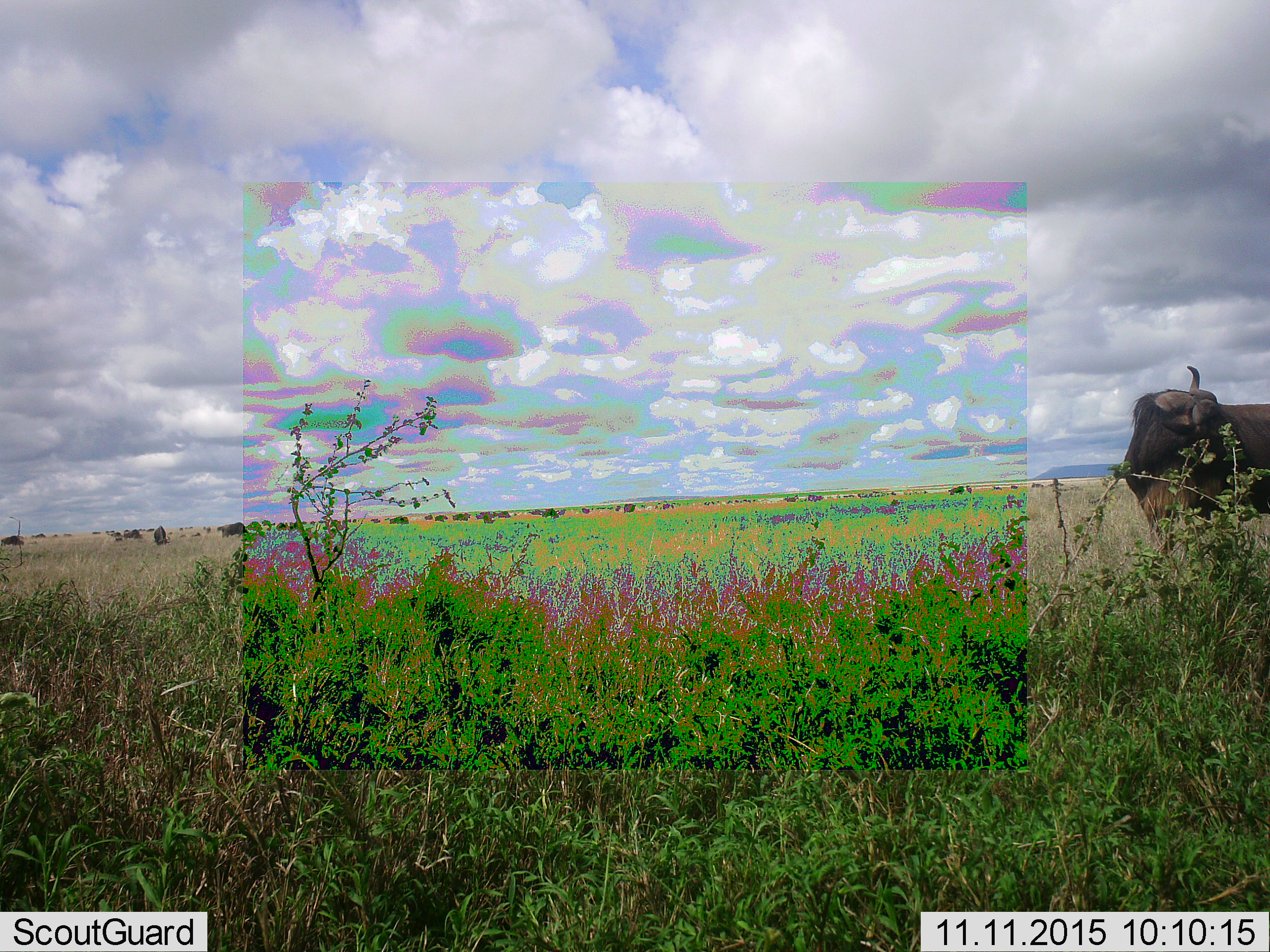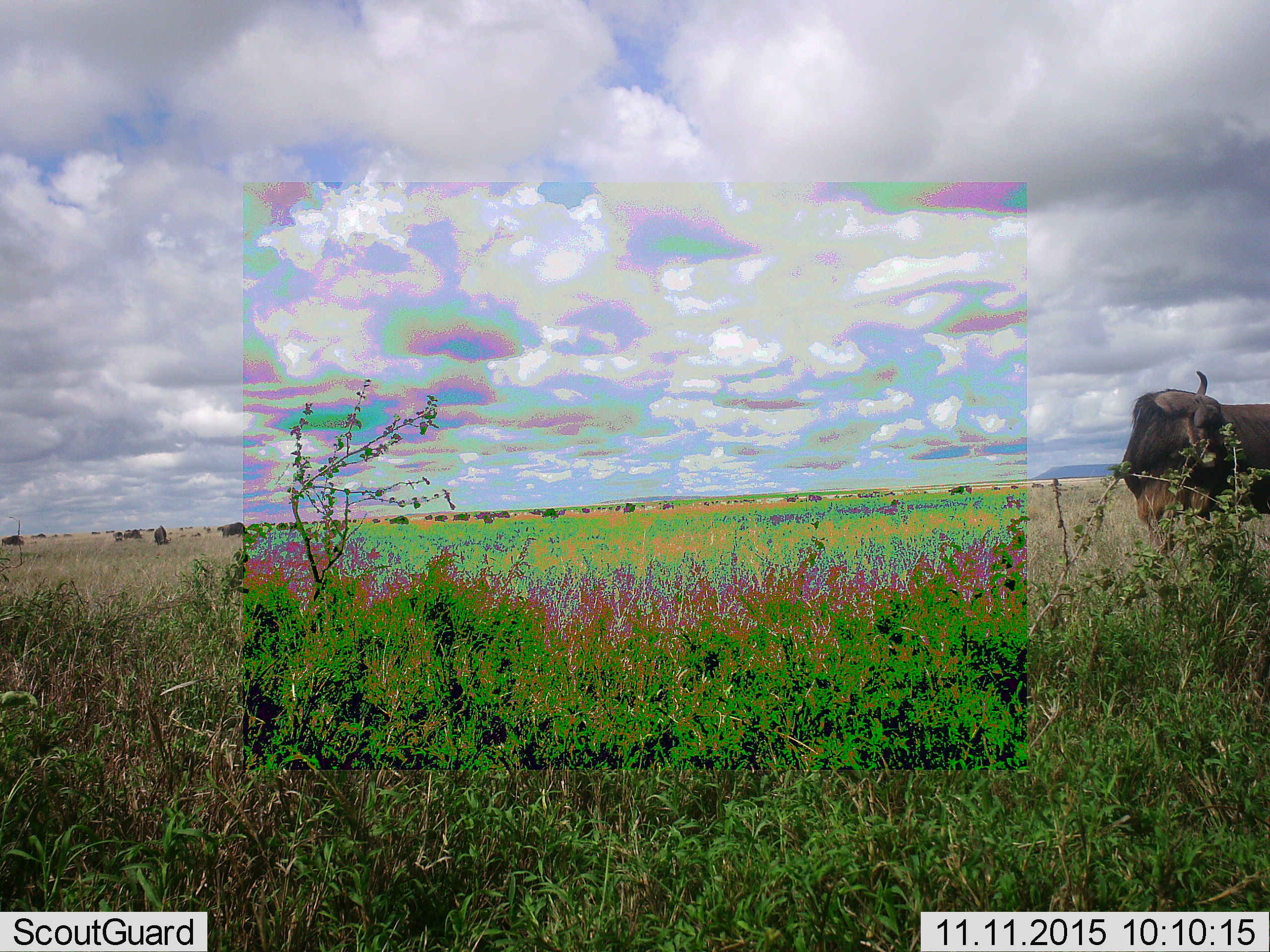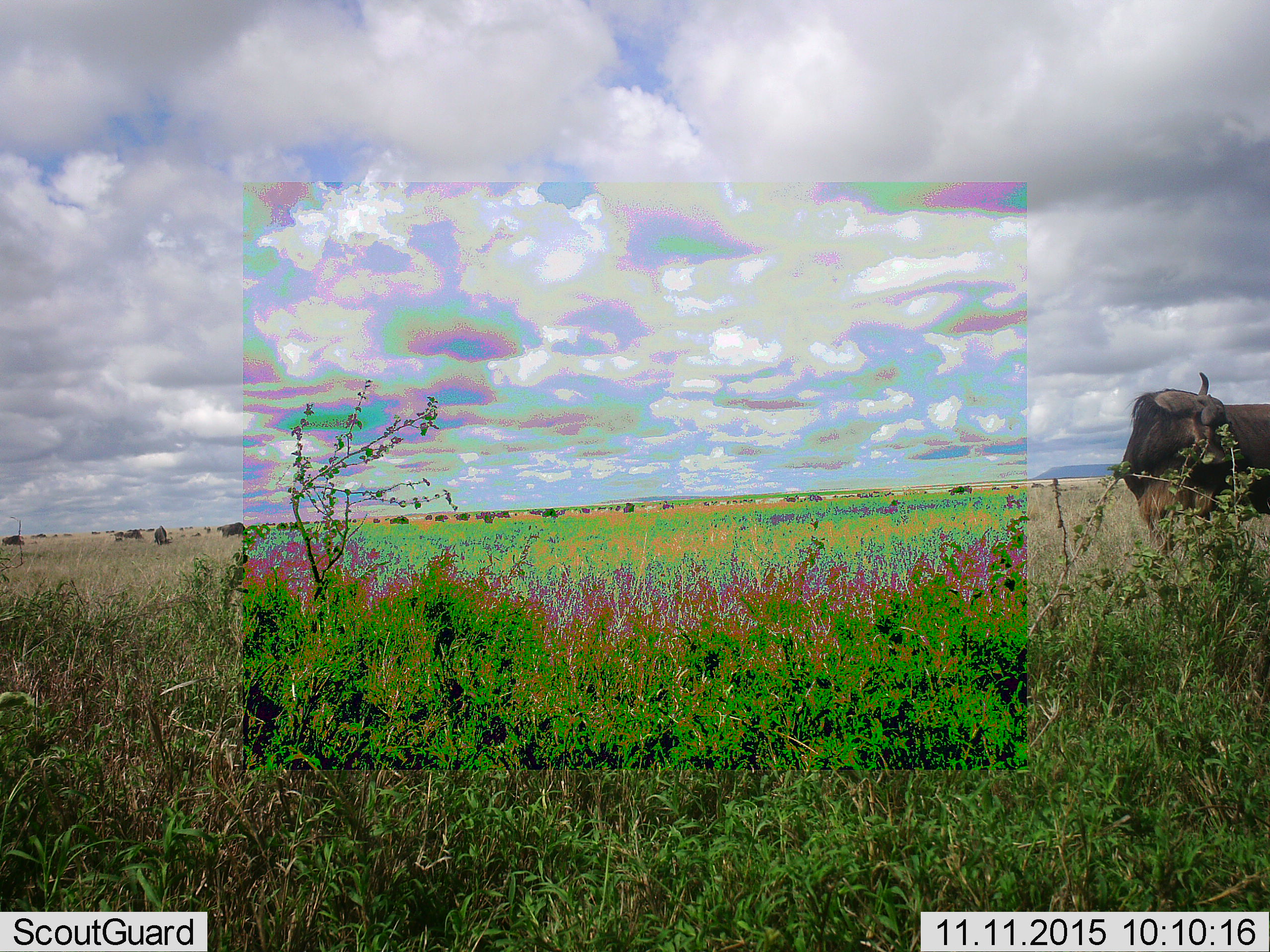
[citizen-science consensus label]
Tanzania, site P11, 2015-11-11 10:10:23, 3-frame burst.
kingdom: Animalia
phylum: Chordata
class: Mammalia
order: Artiodactyla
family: Bovidae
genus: Connochaetes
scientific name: Connochaetes taurinus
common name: blue wildebeest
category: wildebeest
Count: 51+.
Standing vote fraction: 100%.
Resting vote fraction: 0%.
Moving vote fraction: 0%.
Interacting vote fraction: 0%.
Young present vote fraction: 0%.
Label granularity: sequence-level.